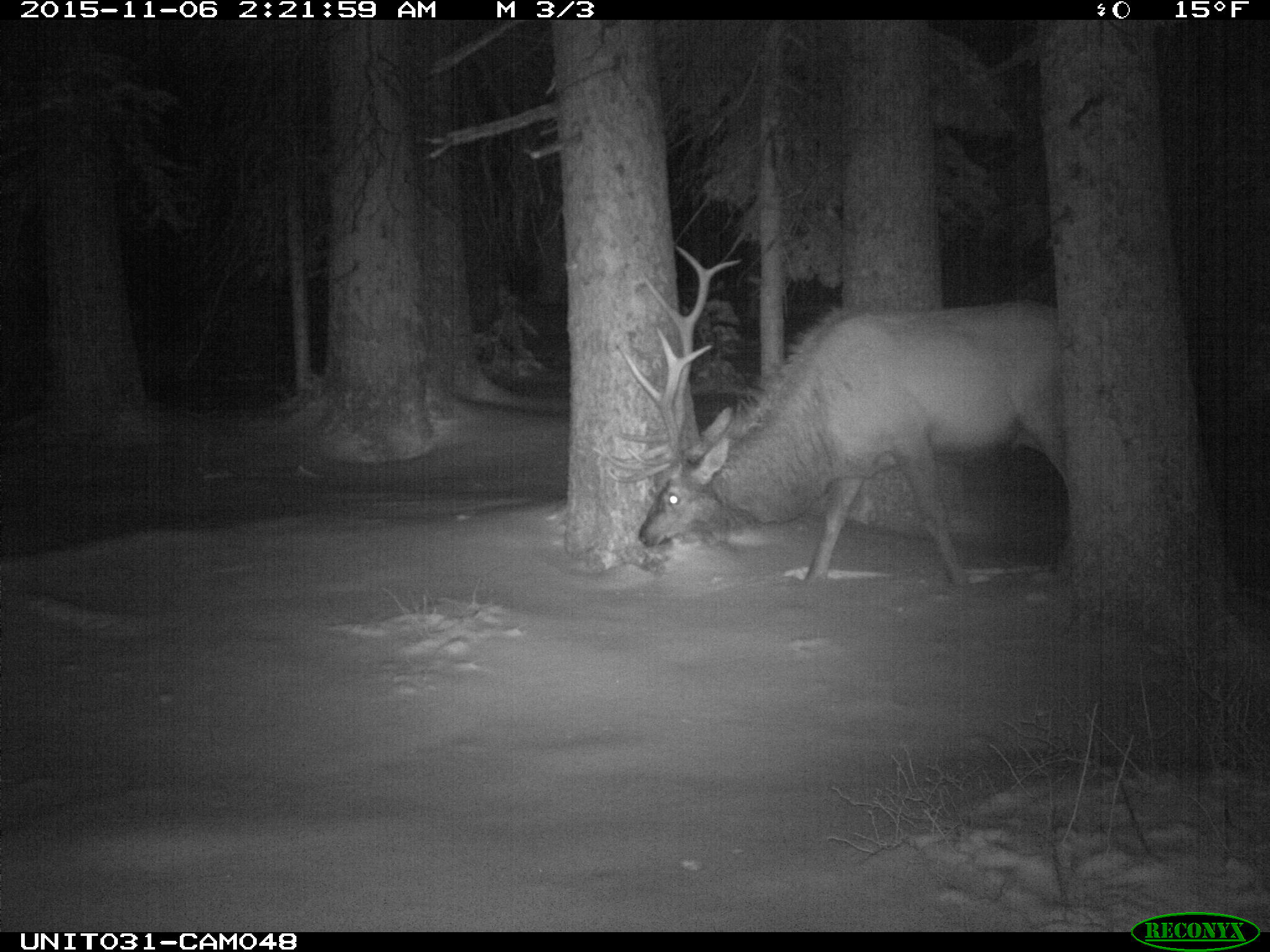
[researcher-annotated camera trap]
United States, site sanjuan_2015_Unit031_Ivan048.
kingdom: Animalia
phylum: Chordata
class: Mammalia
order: Artiodactyla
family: Cervidae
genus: Cervus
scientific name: Cervus elaphus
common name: red deer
Cervus elaphus (red deer).